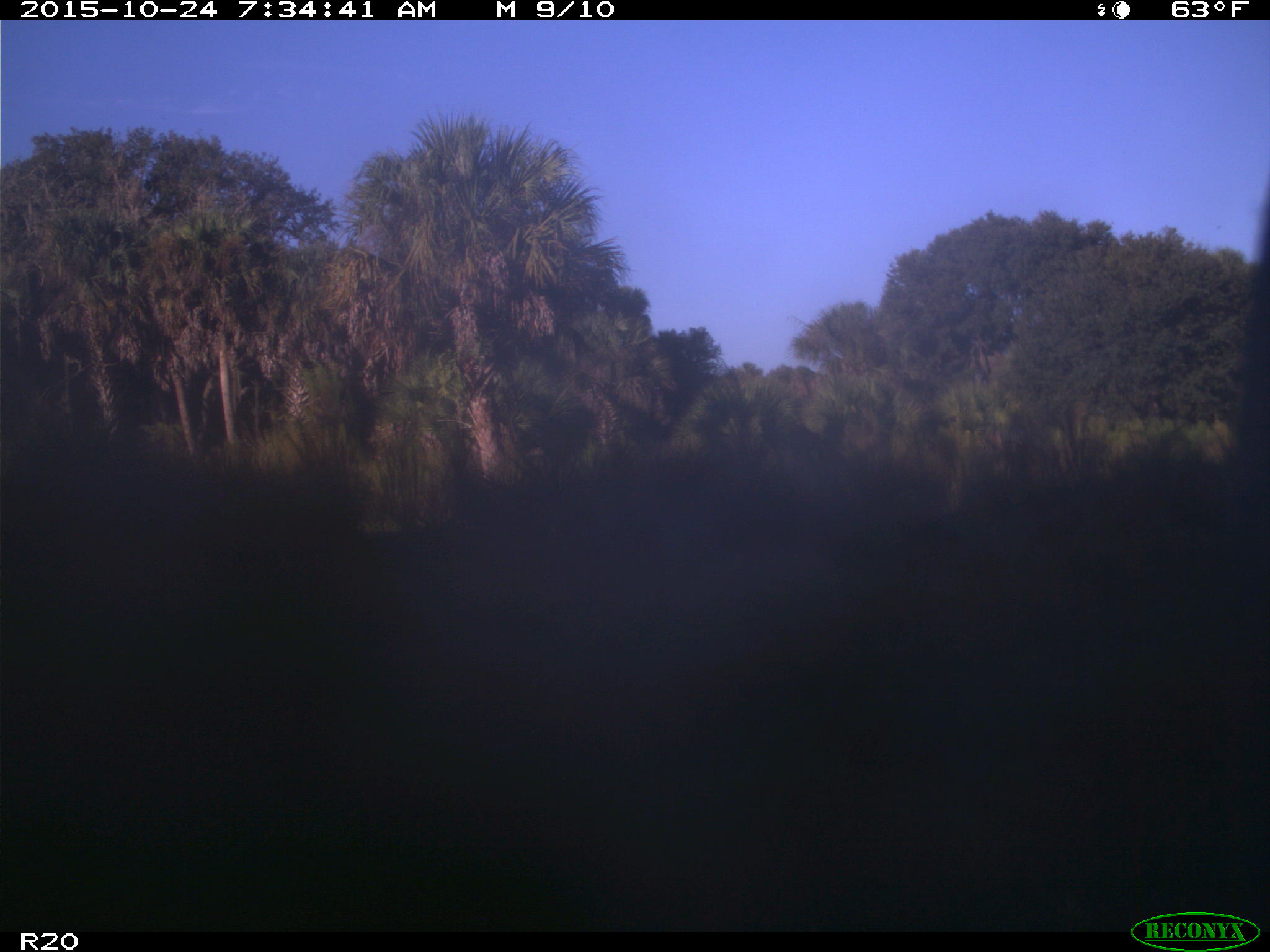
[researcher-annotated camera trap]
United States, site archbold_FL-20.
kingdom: Animalia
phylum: Chordata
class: Mammalia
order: Artiodactyla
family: Bovidae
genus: Bos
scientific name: Bos taurus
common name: domestic cow